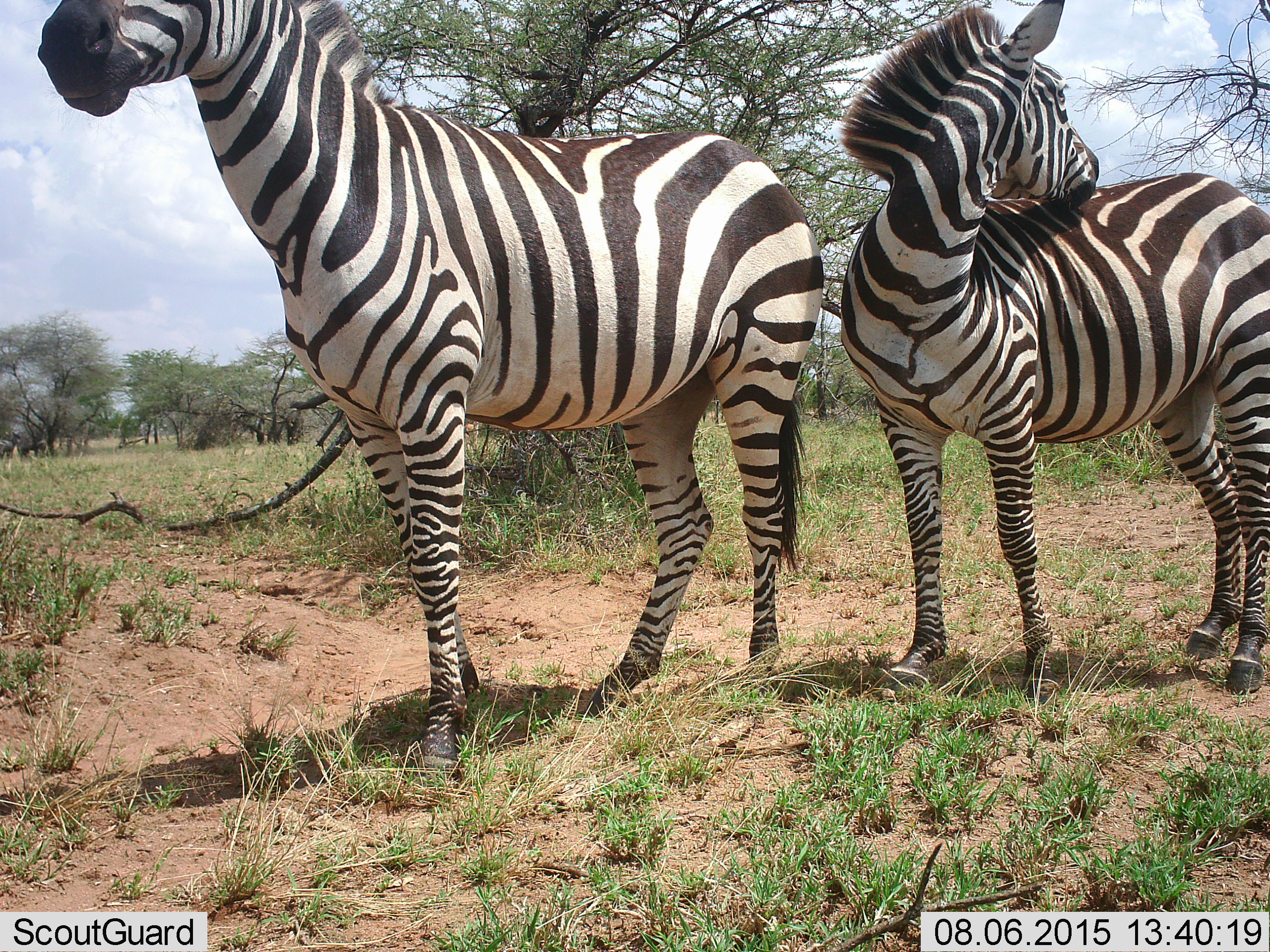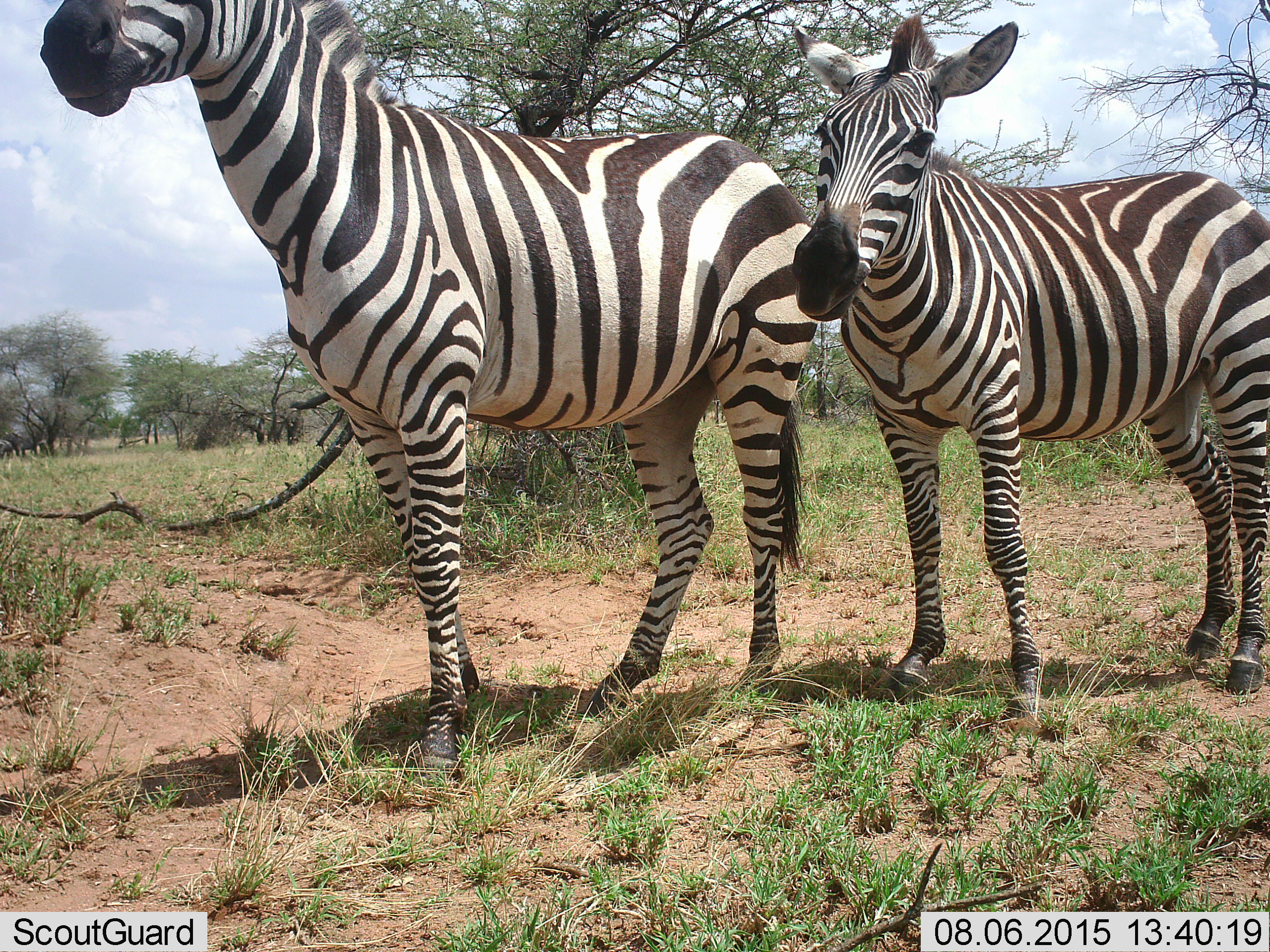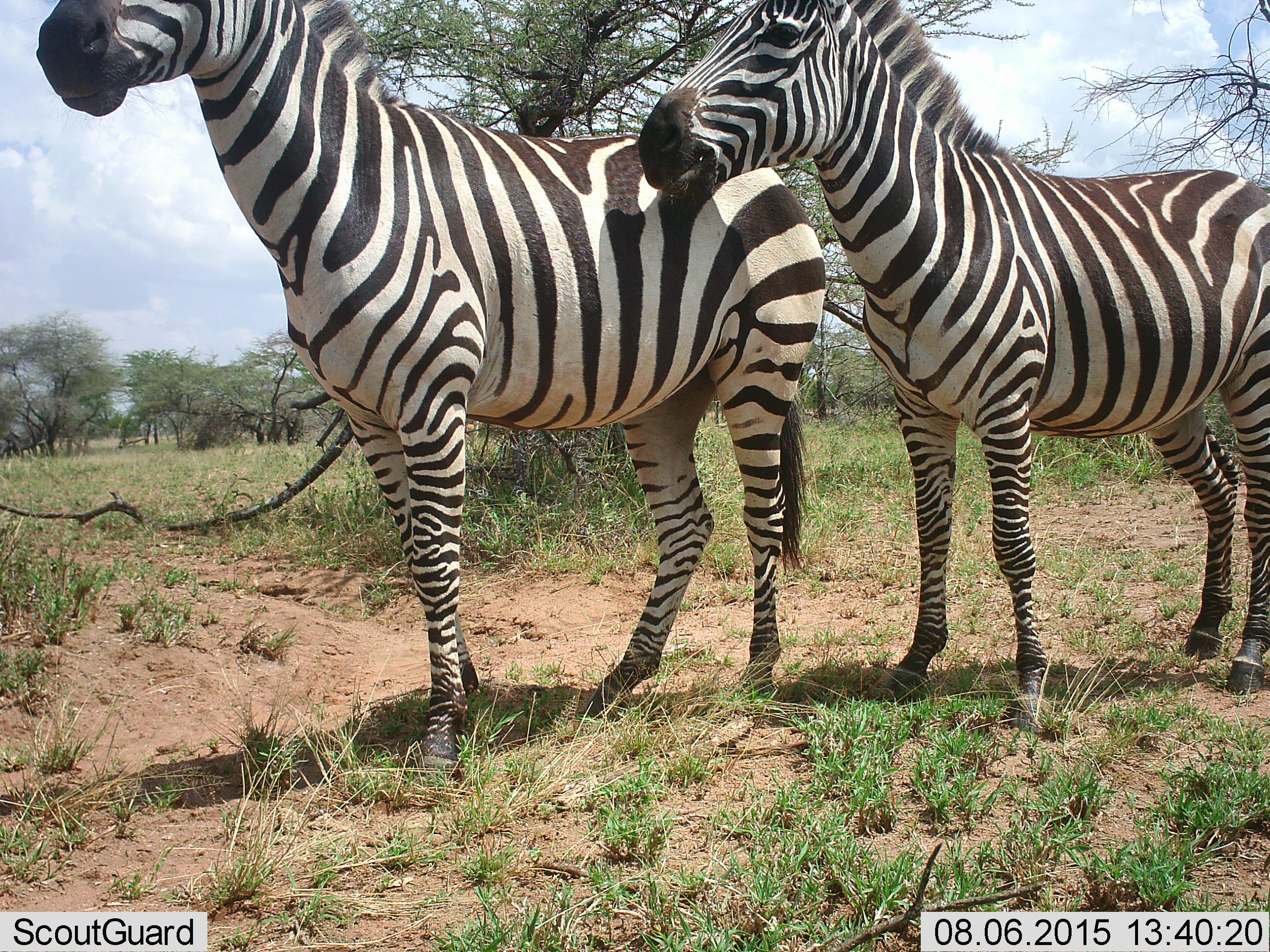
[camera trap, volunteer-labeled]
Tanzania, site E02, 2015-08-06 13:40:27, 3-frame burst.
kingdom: Animalia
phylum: Chordata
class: Mammalia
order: Perissodactyla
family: Equidae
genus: Equus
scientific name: Equus quagga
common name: plains zebra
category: zebra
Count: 2.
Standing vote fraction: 100%.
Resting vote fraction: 8%.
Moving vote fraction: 23%.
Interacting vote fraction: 15%.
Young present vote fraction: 0%.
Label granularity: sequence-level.